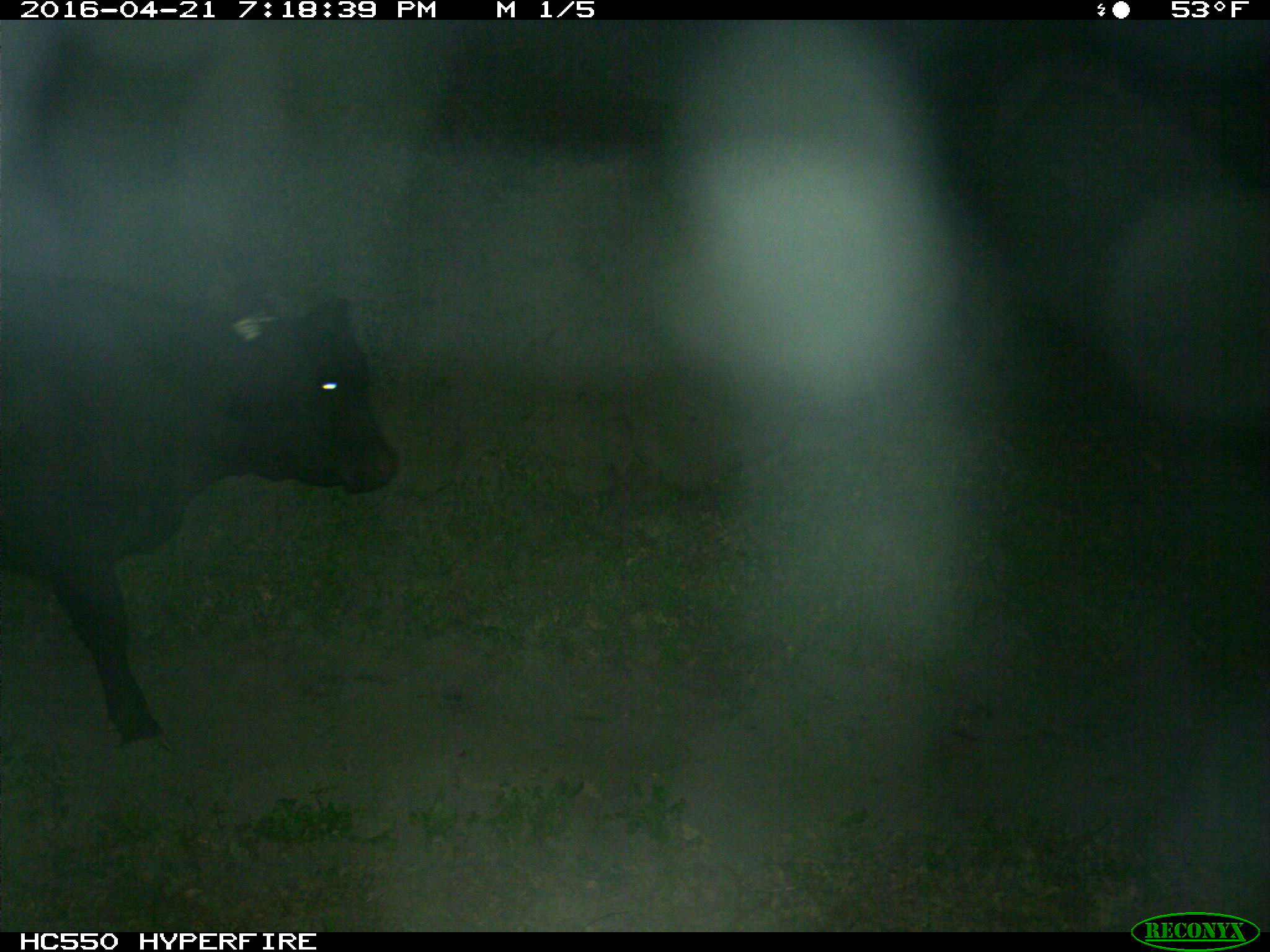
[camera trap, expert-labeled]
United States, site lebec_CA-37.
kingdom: Animalia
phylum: Chordata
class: Mammalia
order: Artiodactyla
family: Bovidae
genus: Bos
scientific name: Bos taurus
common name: domestic cow